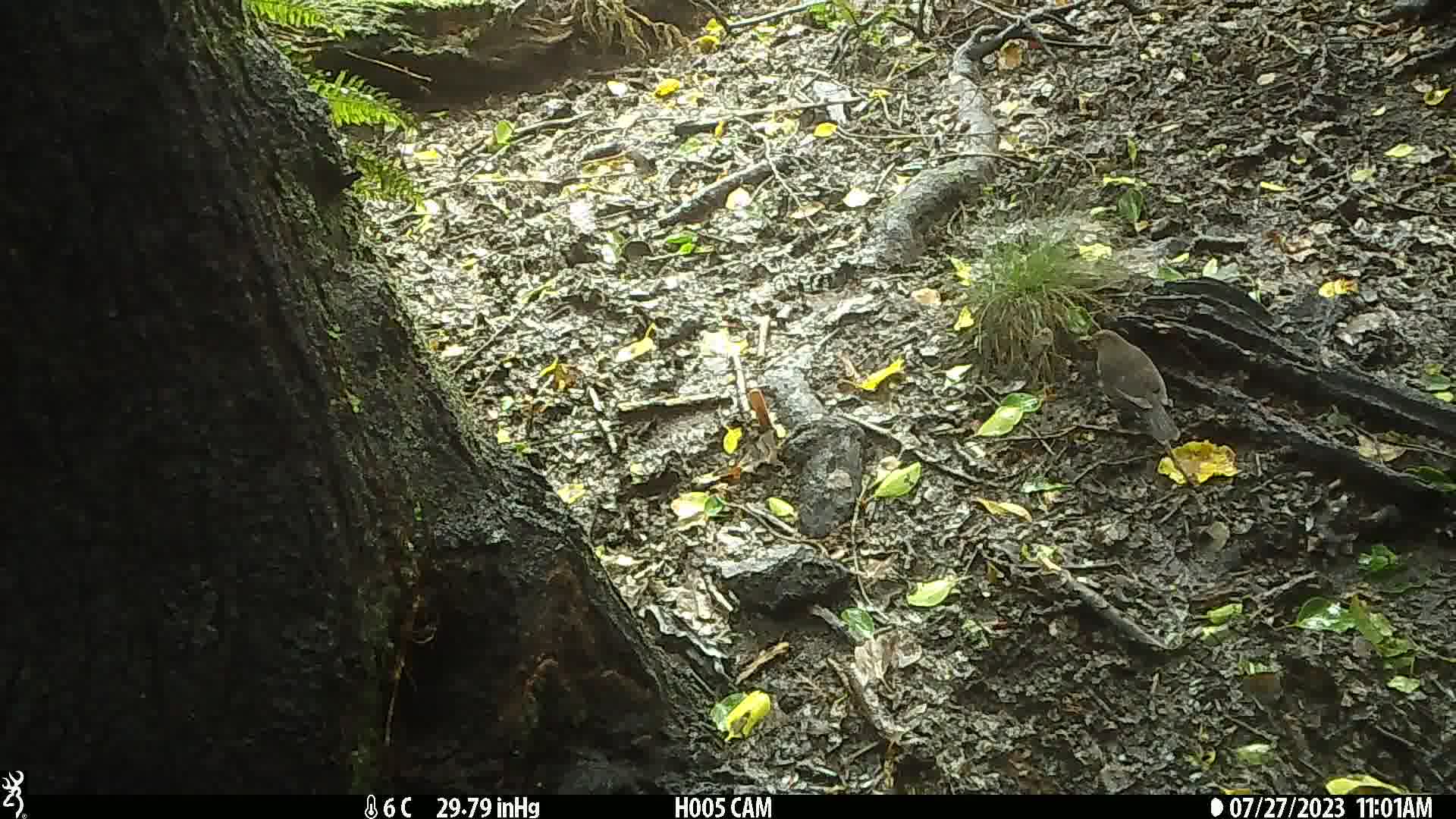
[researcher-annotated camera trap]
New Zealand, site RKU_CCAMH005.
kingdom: Animalia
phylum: Chordata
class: Aves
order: Passeriformes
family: Turdidae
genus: Turdus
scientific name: Turdus merula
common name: eurasian blackbird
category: blackbird